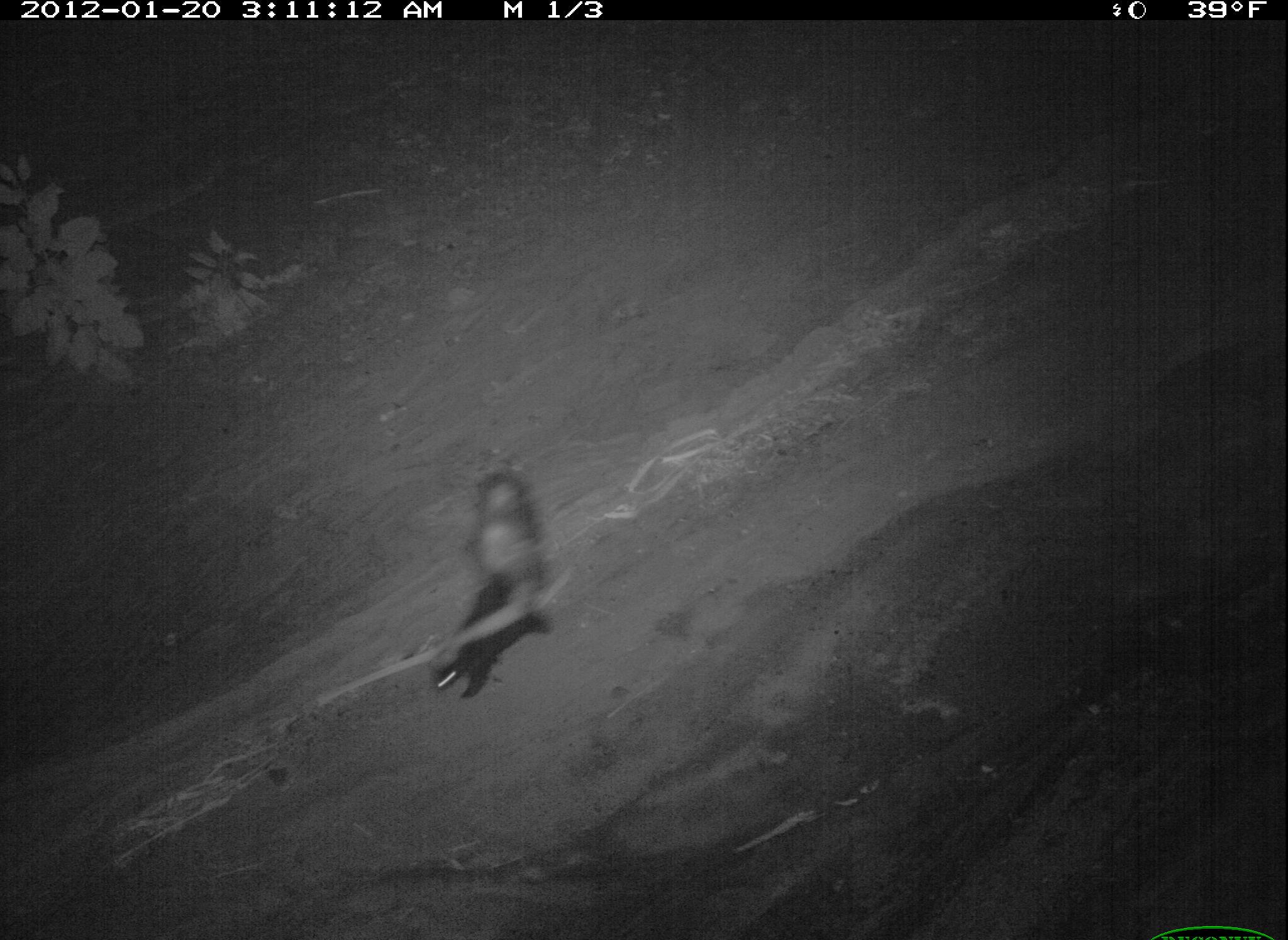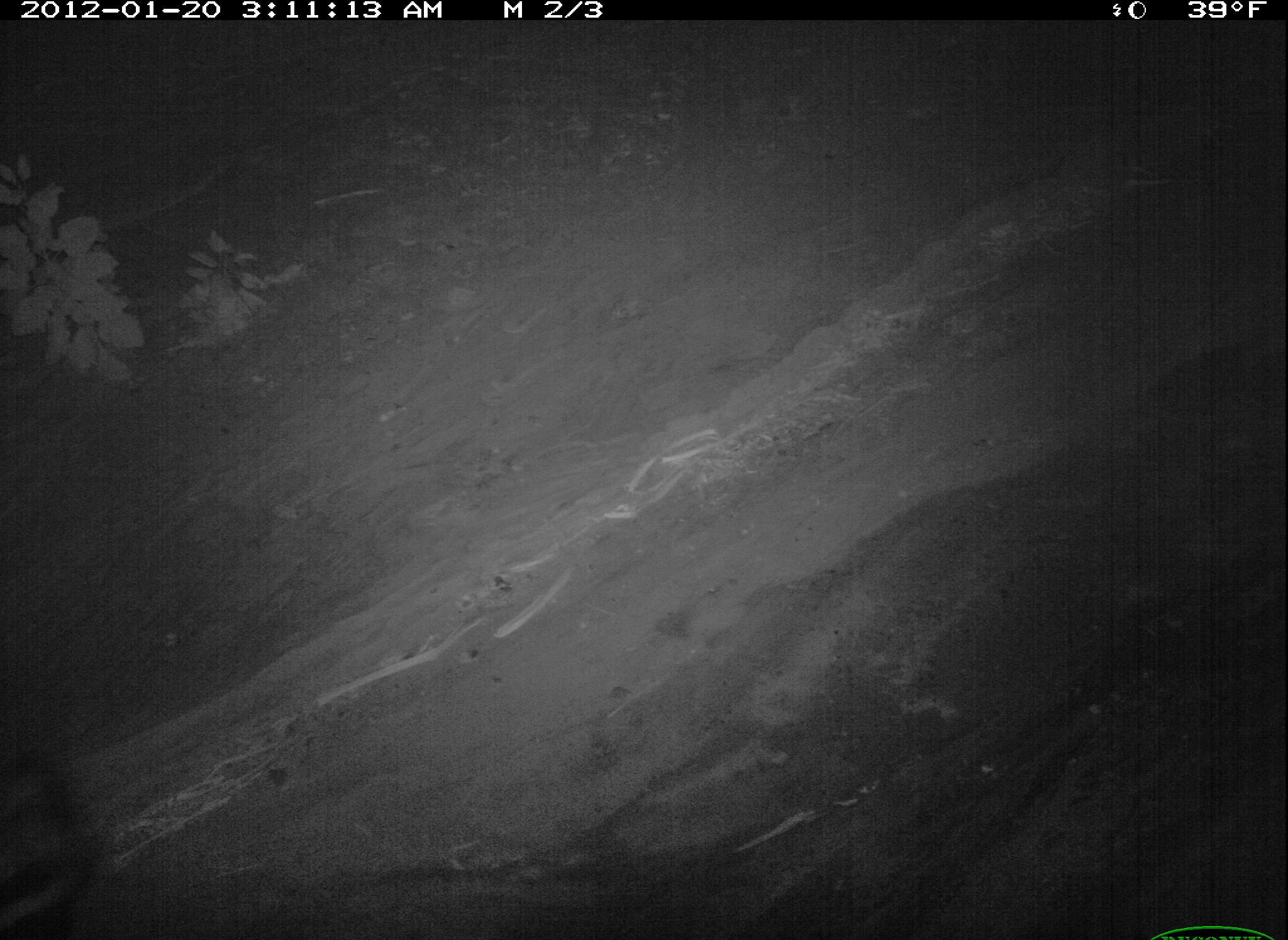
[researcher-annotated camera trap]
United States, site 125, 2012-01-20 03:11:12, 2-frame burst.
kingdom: Animalia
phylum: Chordata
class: Mammalia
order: Carnivora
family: Mephitidae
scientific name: Mephitidae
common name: skunk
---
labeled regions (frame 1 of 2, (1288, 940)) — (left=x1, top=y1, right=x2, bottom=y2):
skunk: (left=412, top=462, right=567, bottom=713)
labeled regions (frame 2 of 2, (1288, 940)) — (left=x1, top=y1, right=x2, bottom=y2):
skunk: (left=2, top=751, right=107, bottom=940)